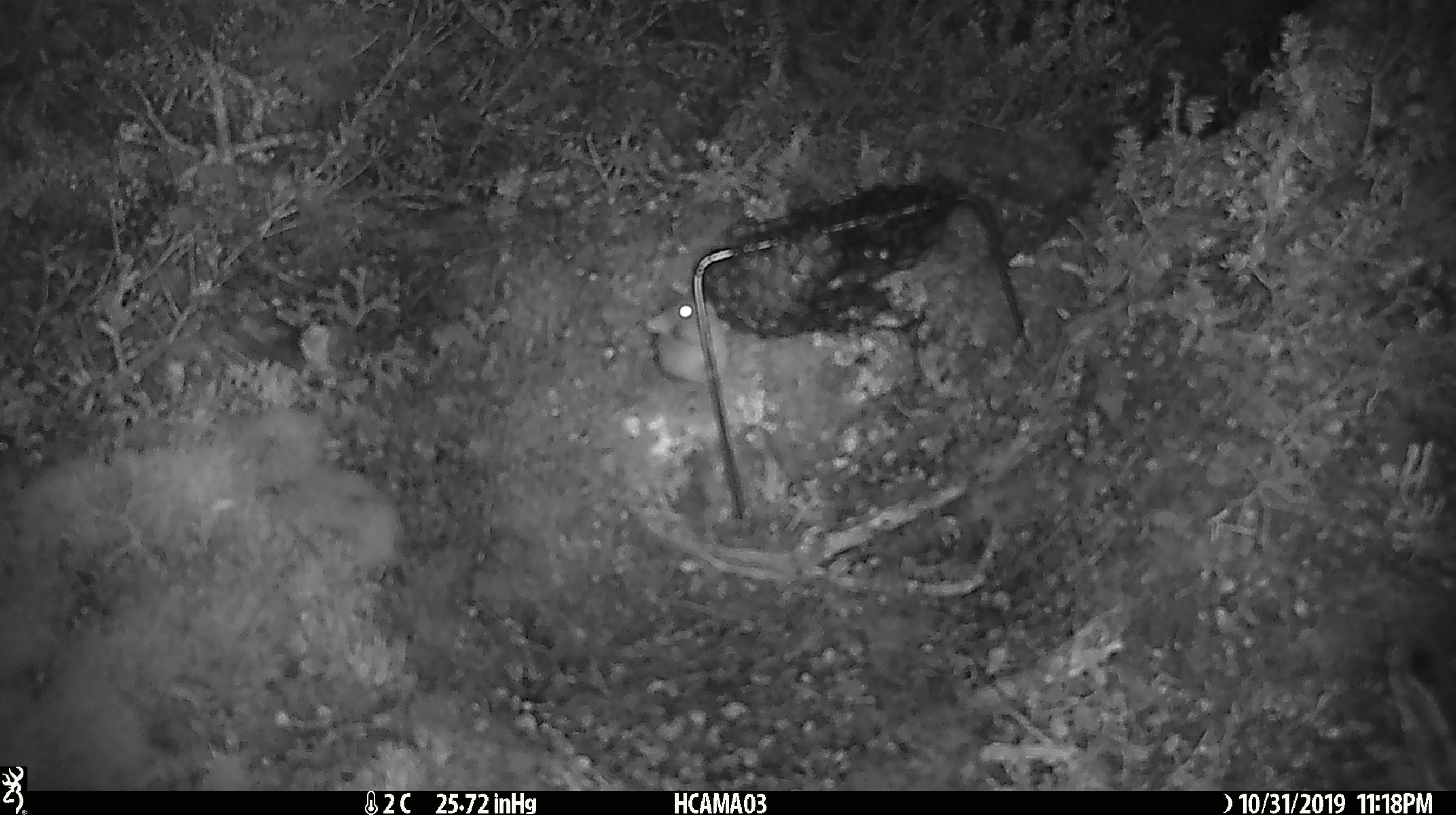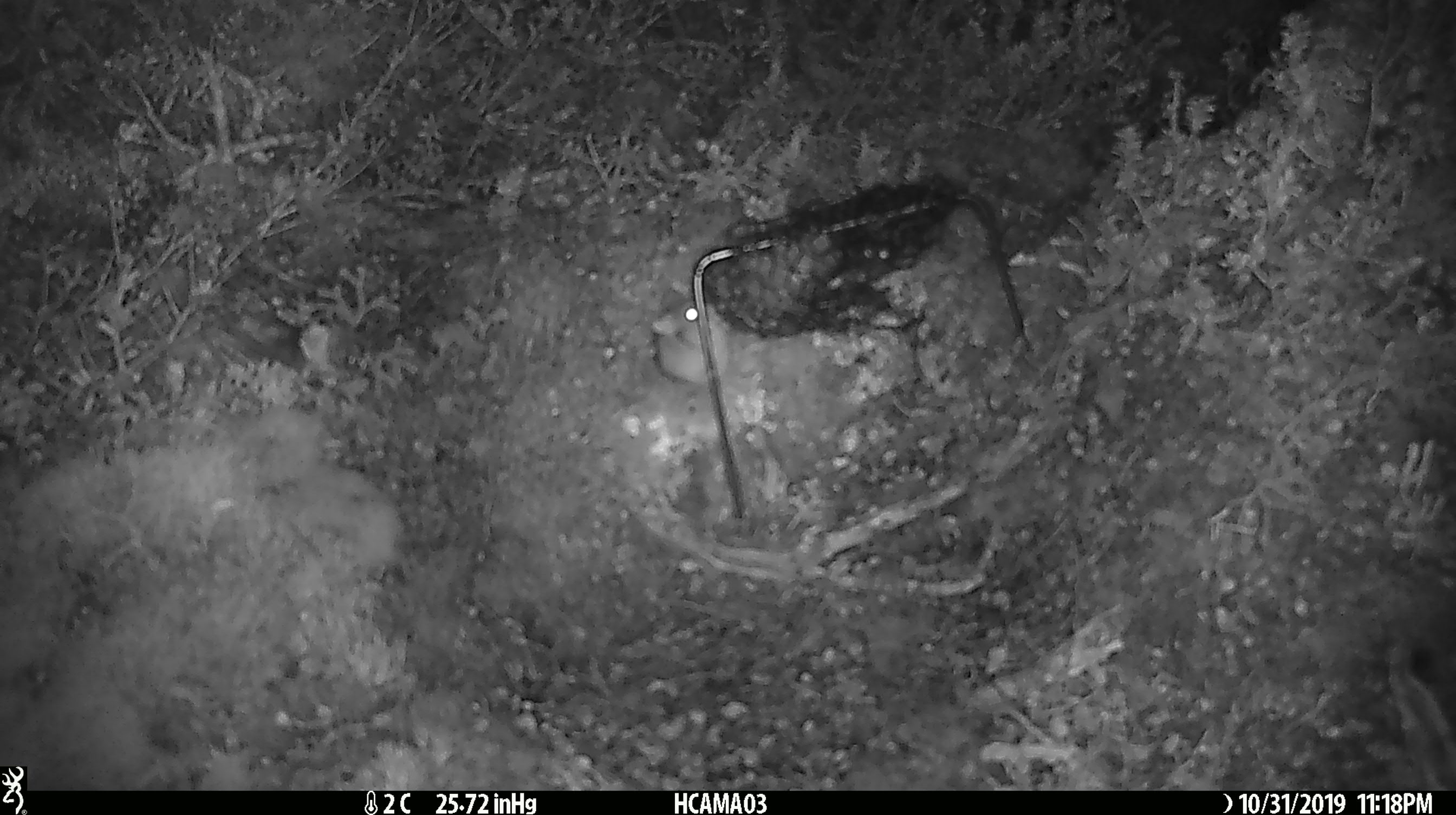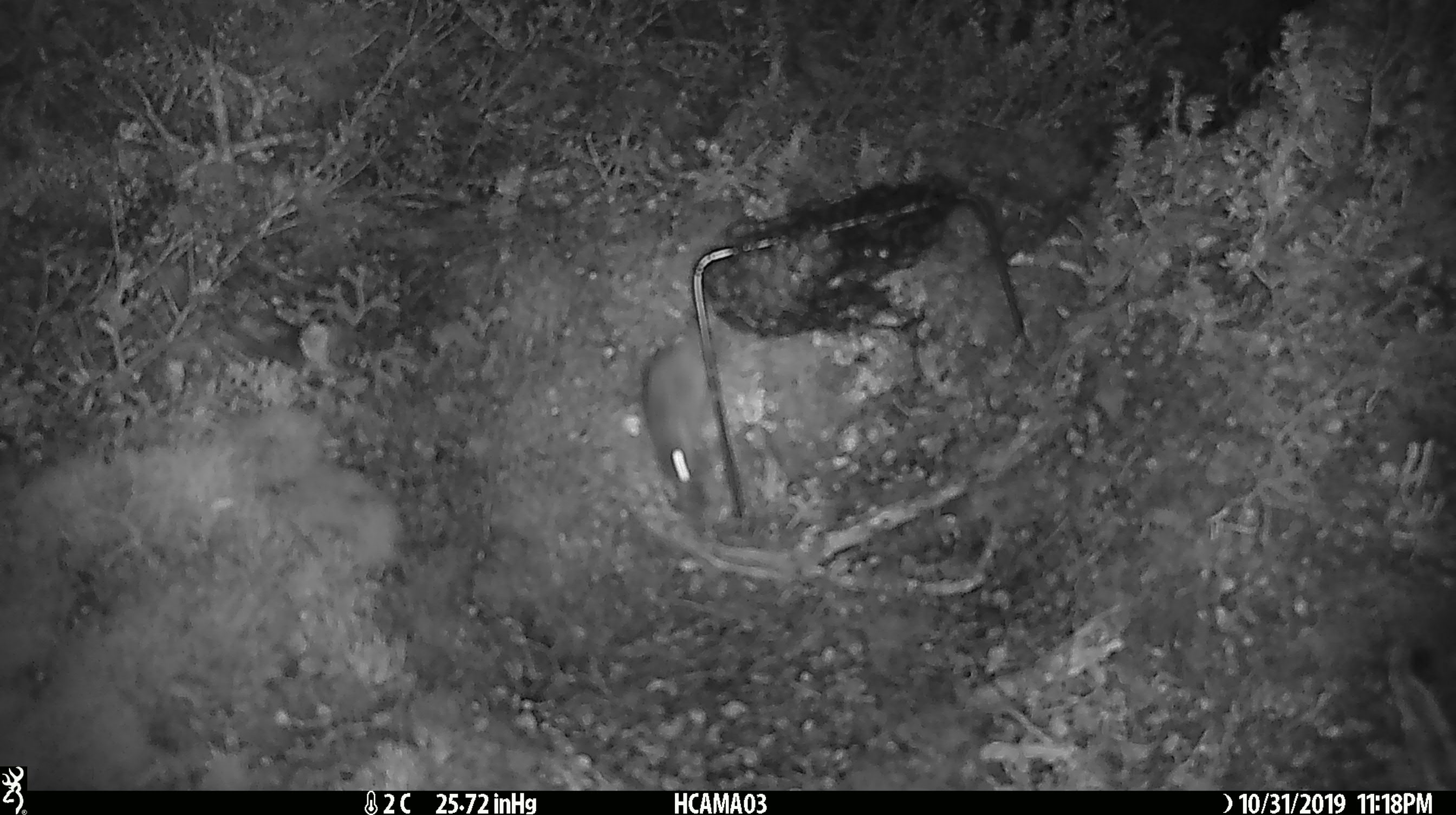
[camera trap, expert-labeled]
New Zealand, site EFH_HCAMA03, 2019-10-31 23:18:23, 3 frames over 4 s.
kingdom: Animalia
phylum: Chordata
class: Mammalia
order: Rodentia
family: Muridae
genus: Mus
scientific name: Mus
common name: mouse